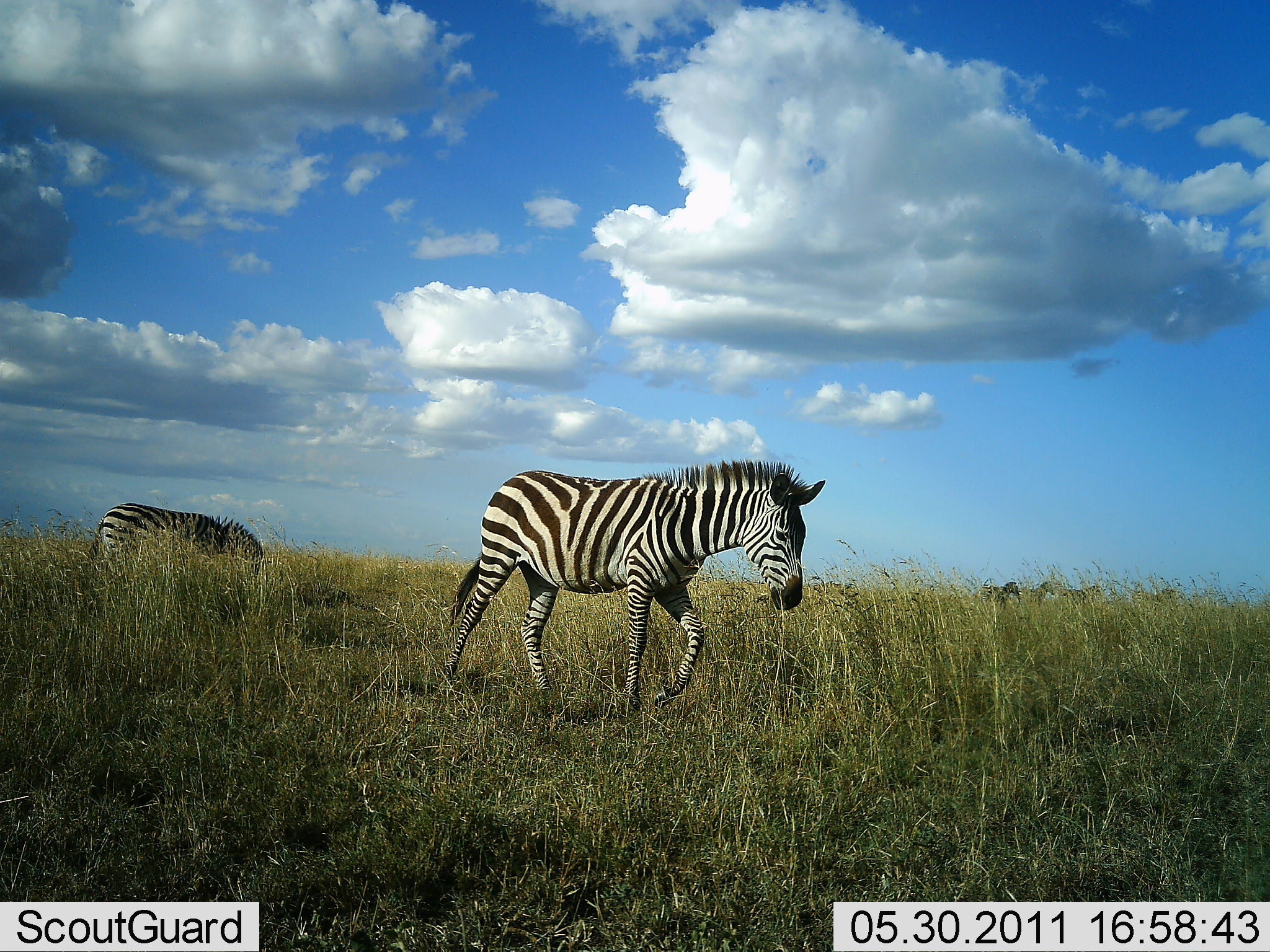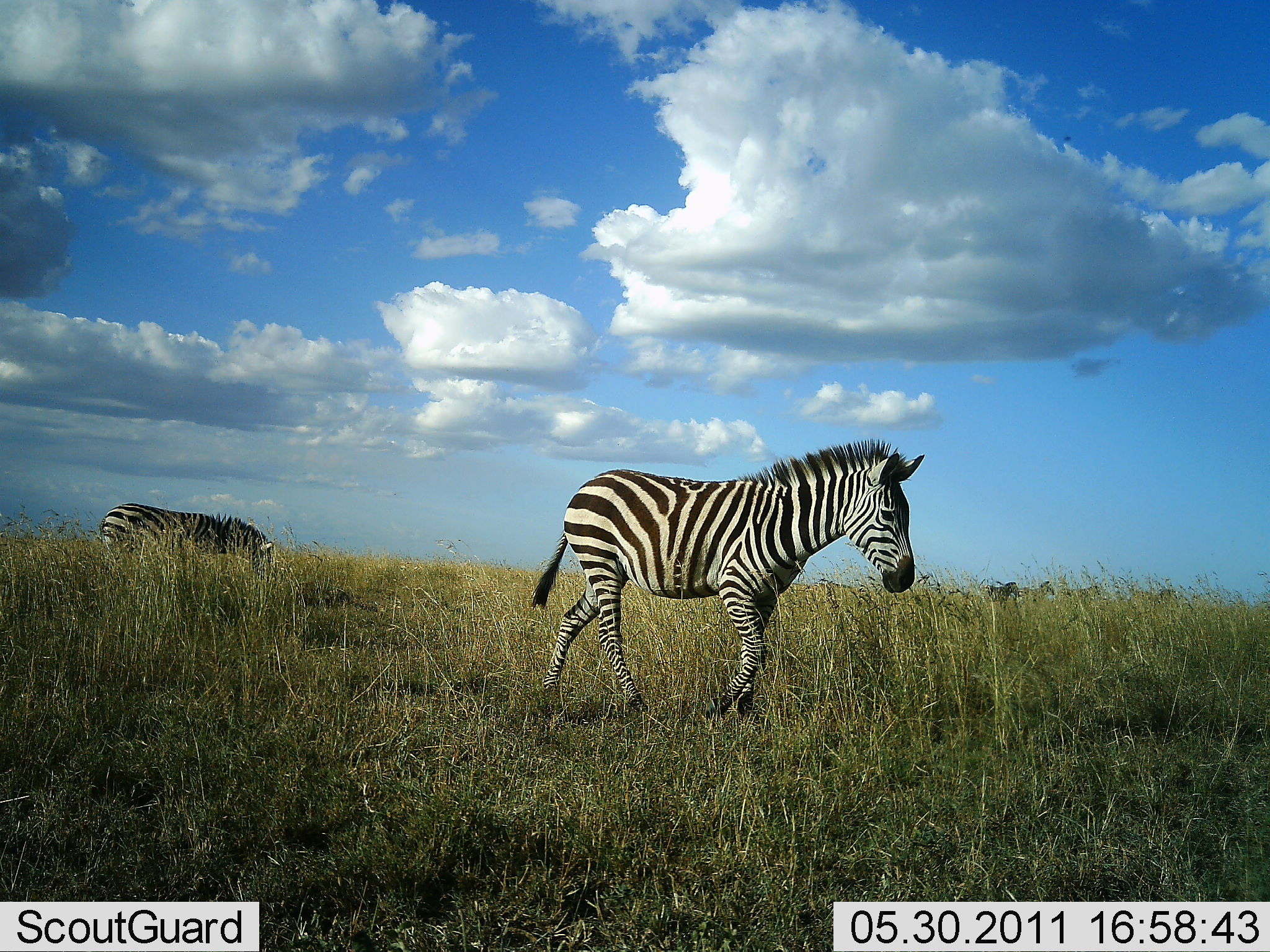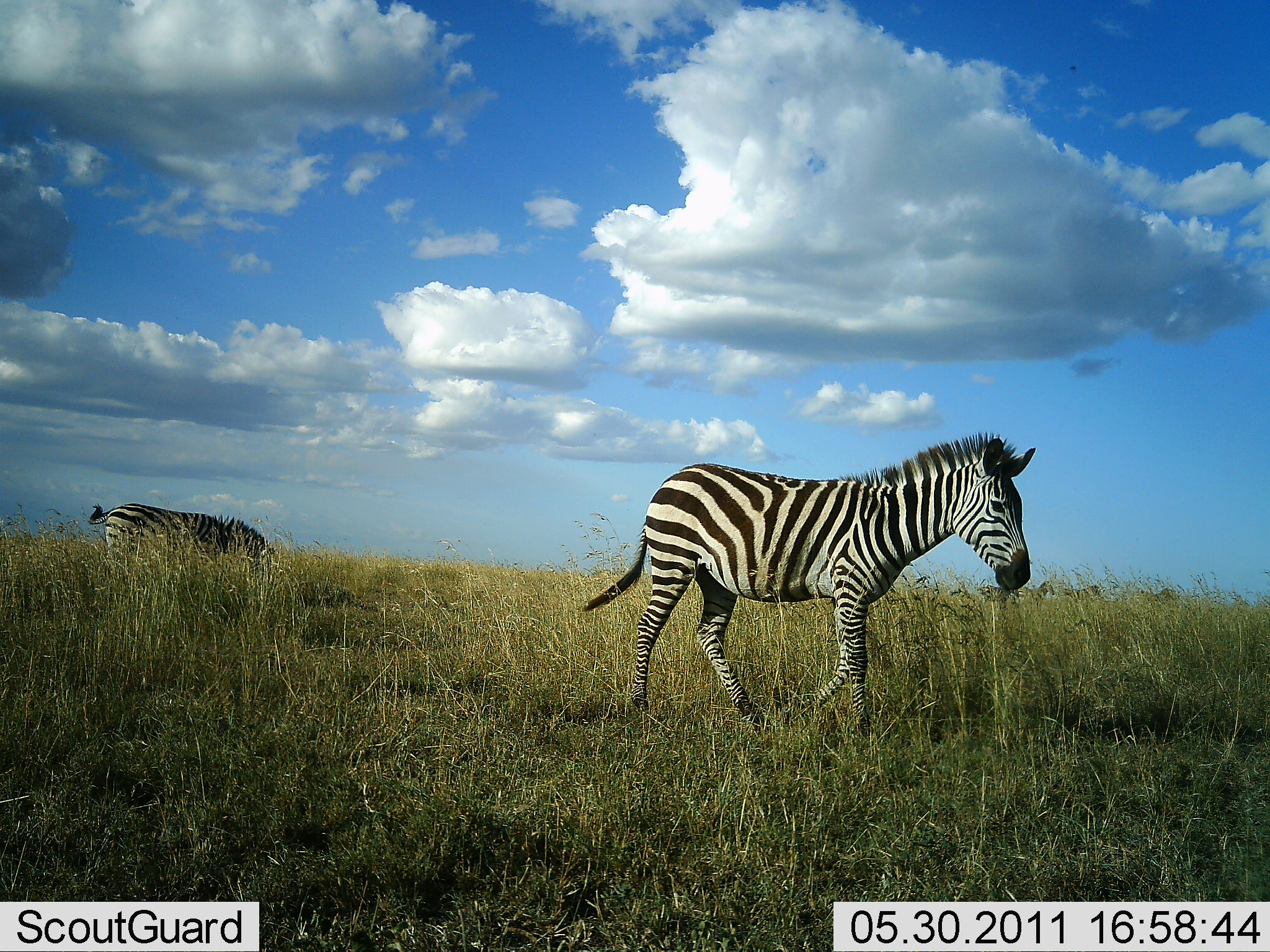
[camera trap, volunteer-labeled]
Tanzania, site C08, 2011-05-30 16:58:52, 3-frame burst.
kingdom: Animalia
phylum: Chordata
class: Mammalia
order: Perissodactyla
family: Equidae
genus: Equus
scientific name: Equus quagga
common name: plains zebra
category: zebra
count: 2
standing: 9%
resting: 0%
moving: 100%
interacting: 0%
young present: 0%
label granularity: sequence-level